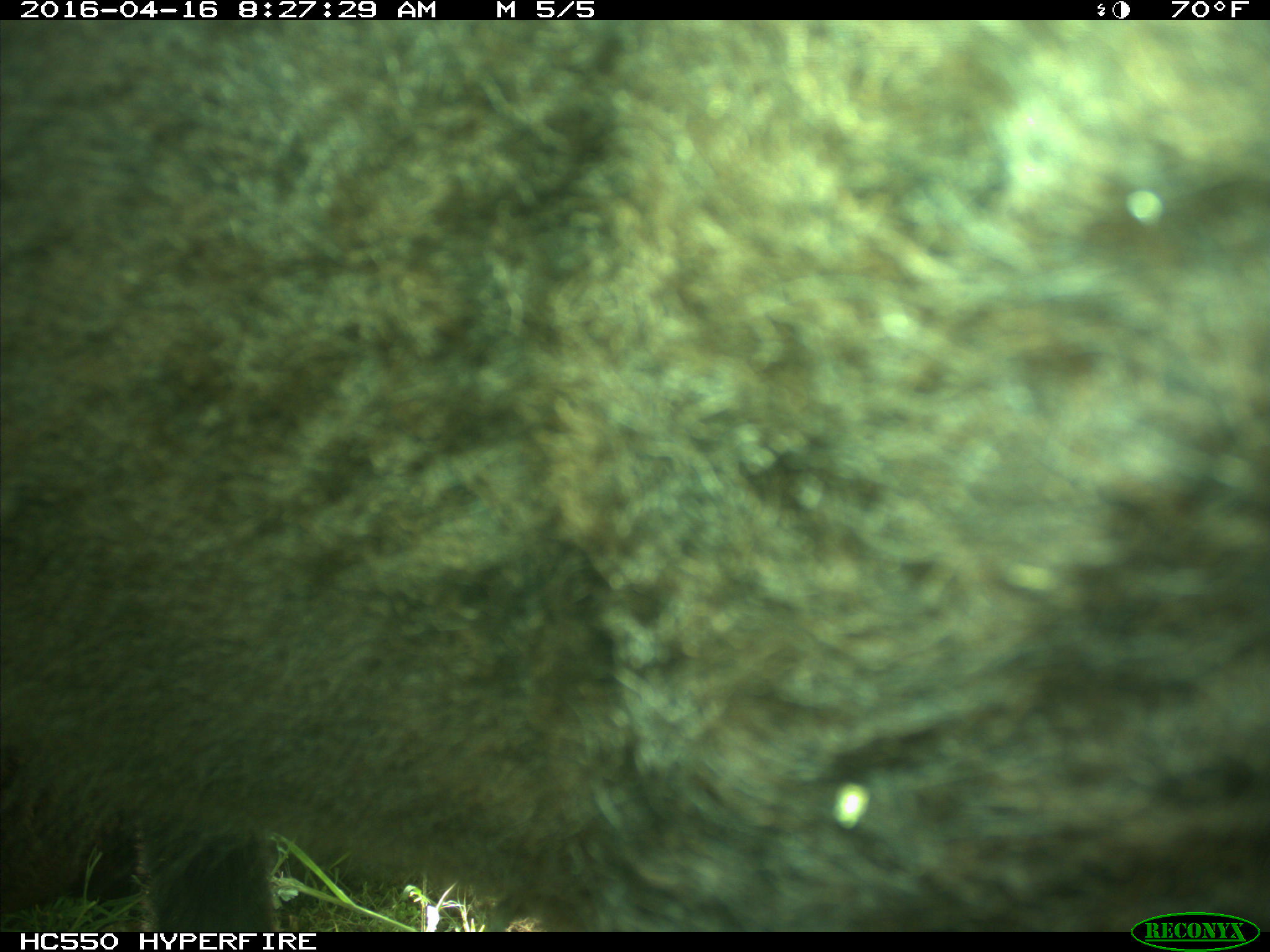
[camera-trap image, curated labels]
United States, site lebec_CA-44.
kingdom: Animalia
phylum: Chordata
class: Mammalia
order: Artiodactyla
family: Bovidae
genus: Bos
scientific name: Bos taurus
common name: domestic cow